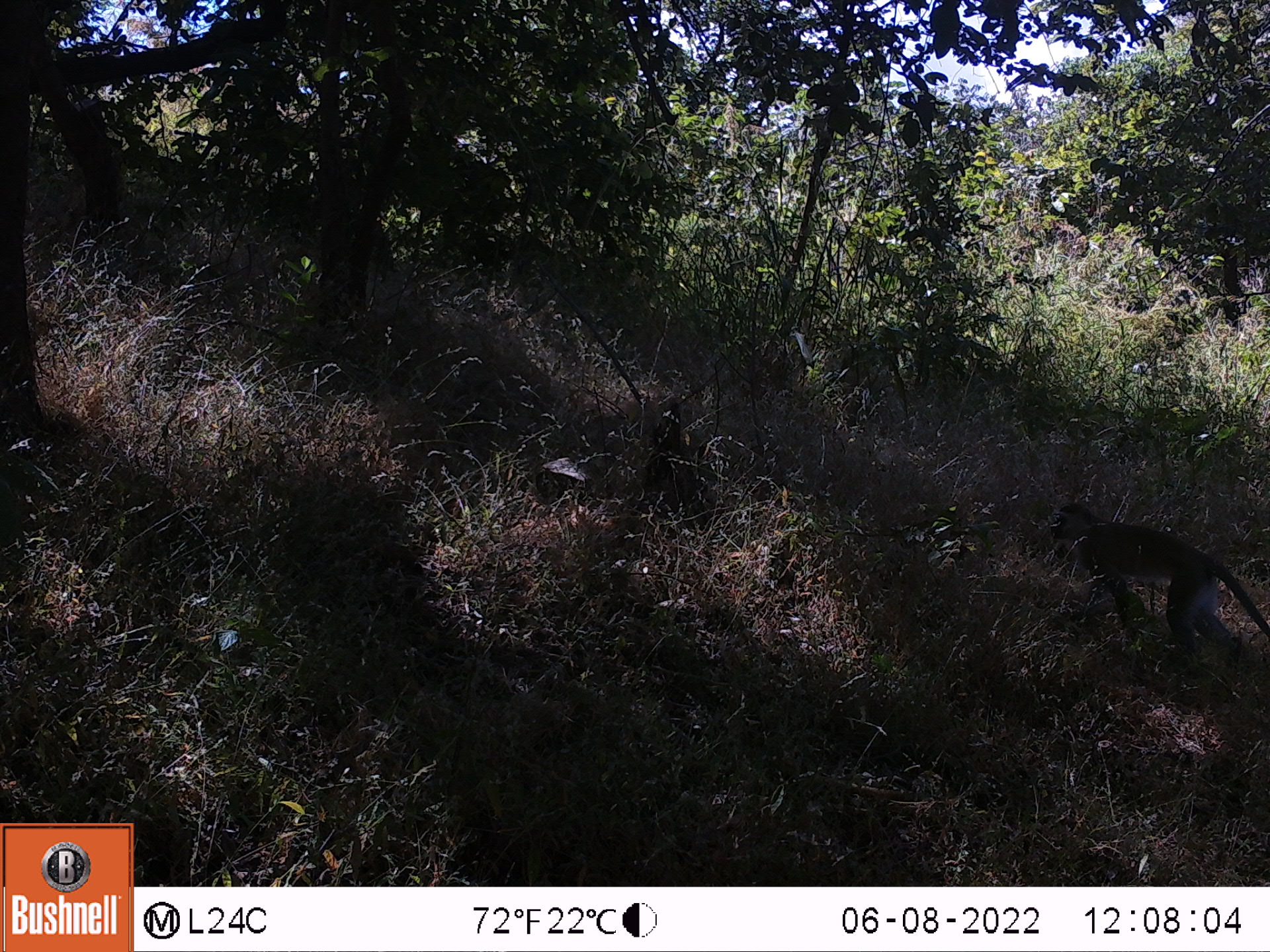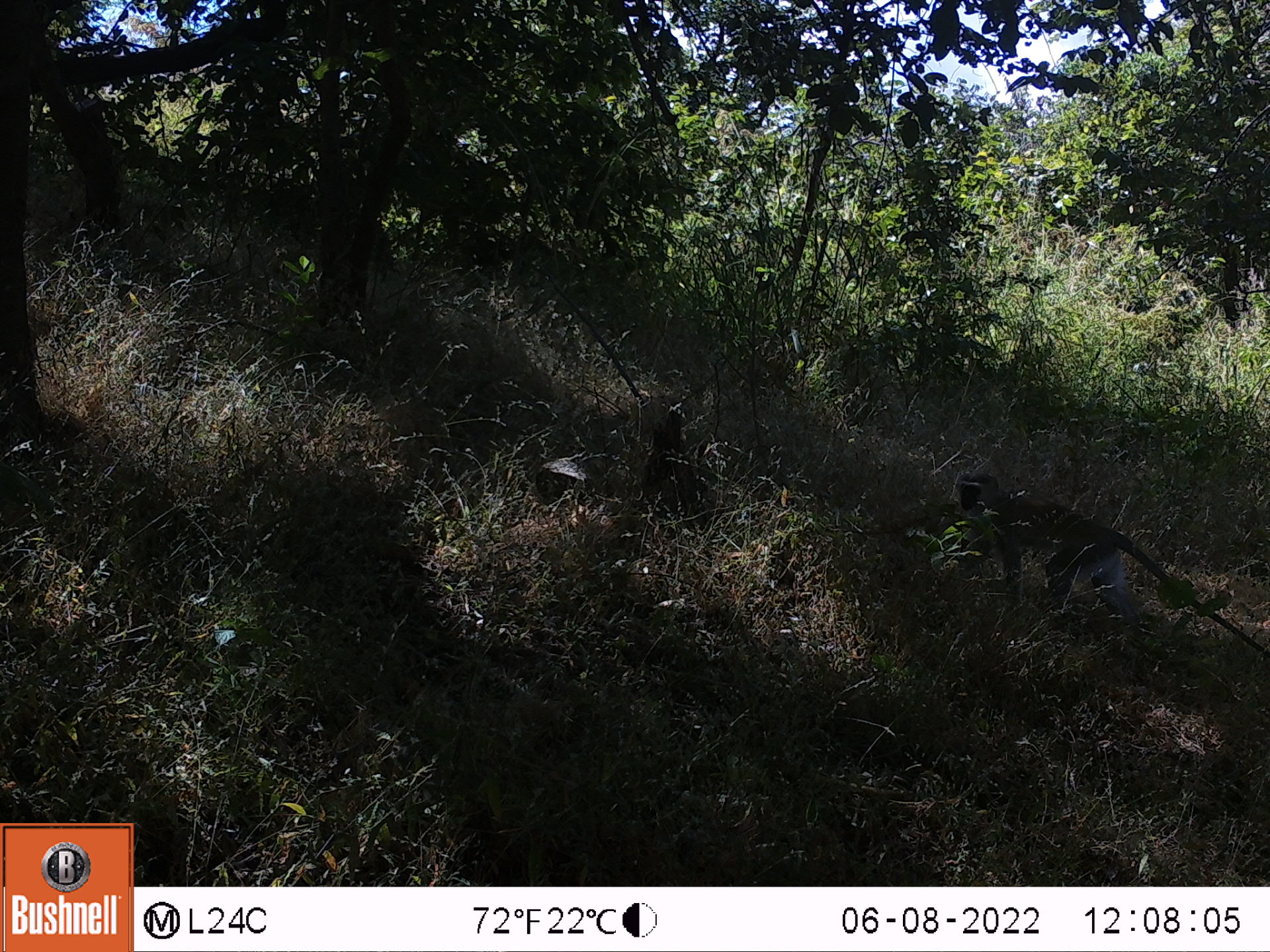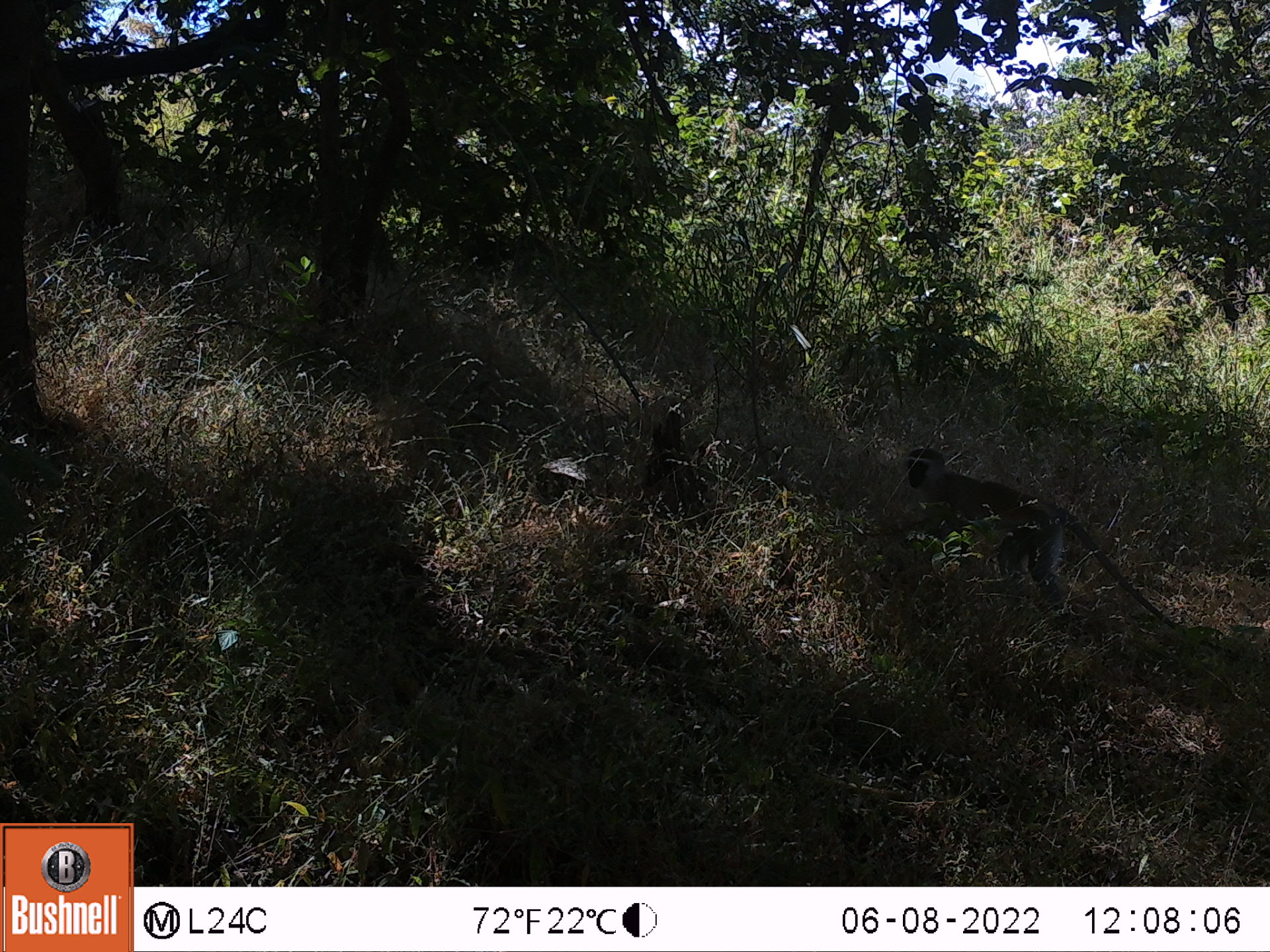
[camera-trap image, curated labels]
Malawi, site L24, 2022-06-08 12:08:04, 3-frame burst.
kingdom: Animalia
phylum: Chordata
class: Mammalia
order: Primates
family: Cercopithecidae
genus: Chlorocebus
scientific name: Chlorocebus pygerythrus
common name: vervet monkey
Vervet monkey (Chlorocebus pygerythrus), count 1.